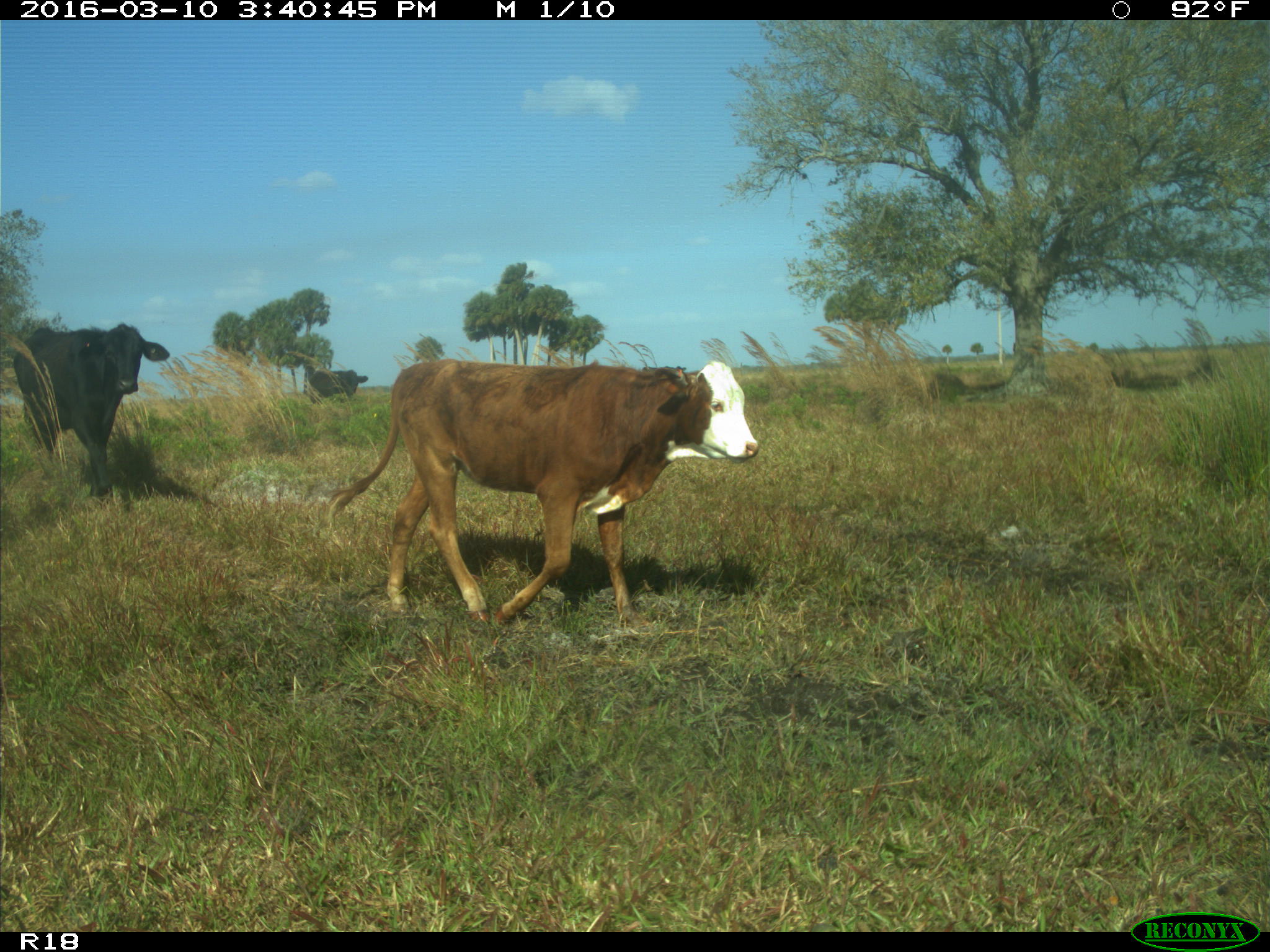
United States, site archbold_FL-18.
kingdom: Animalia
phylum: Chordata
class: Mammalia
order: Artiodactyla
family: Bovidae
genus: Bos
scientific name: Bos taurus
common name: domestic cow